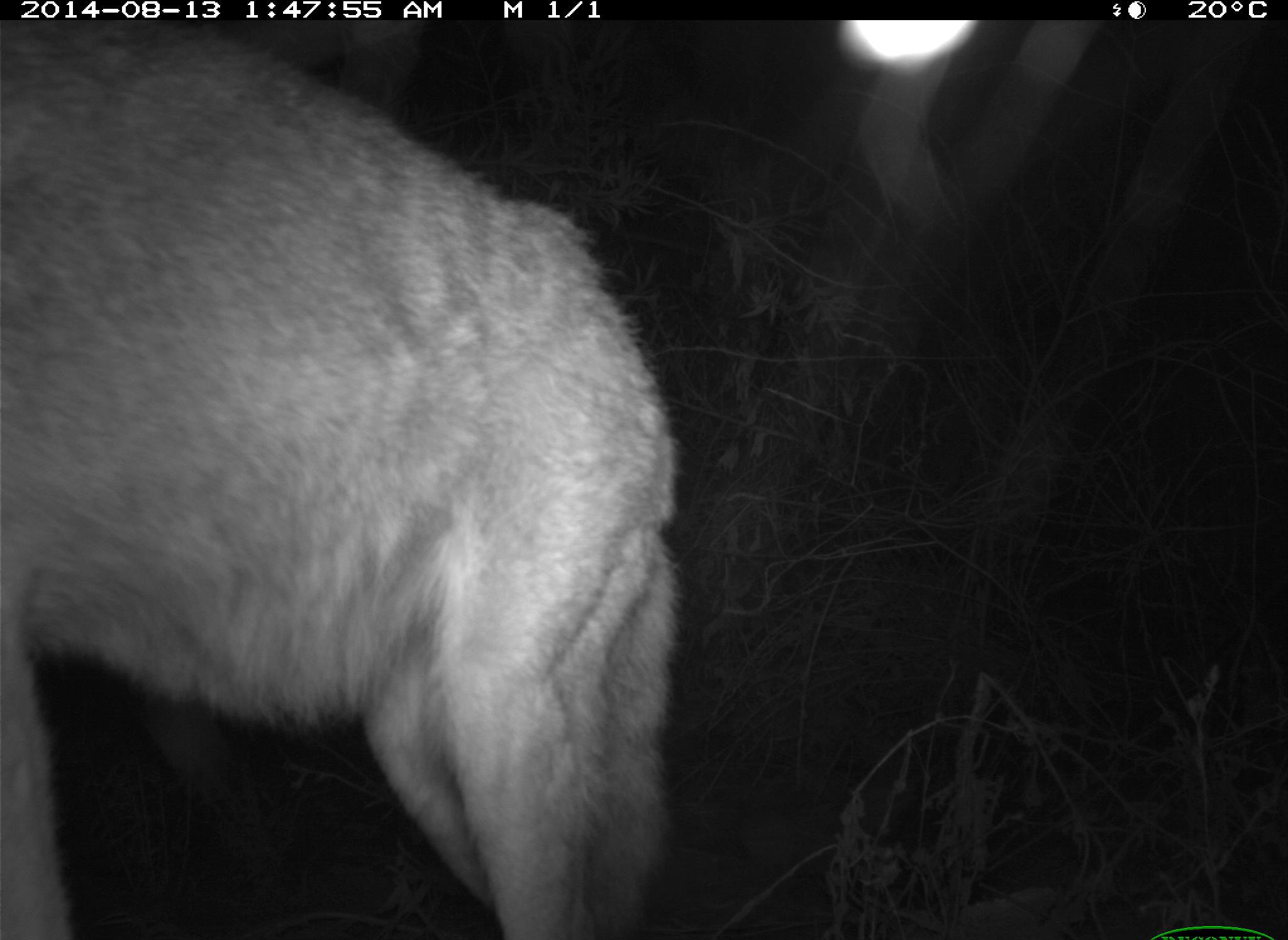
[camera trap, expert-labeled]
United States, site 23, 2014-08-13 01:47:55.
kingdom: Animalia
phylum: Chordata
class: Mammalia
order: Carnivora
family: Canidae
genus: Canis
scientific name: Canis latrans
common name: coyote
Coyote (Canis latrans).